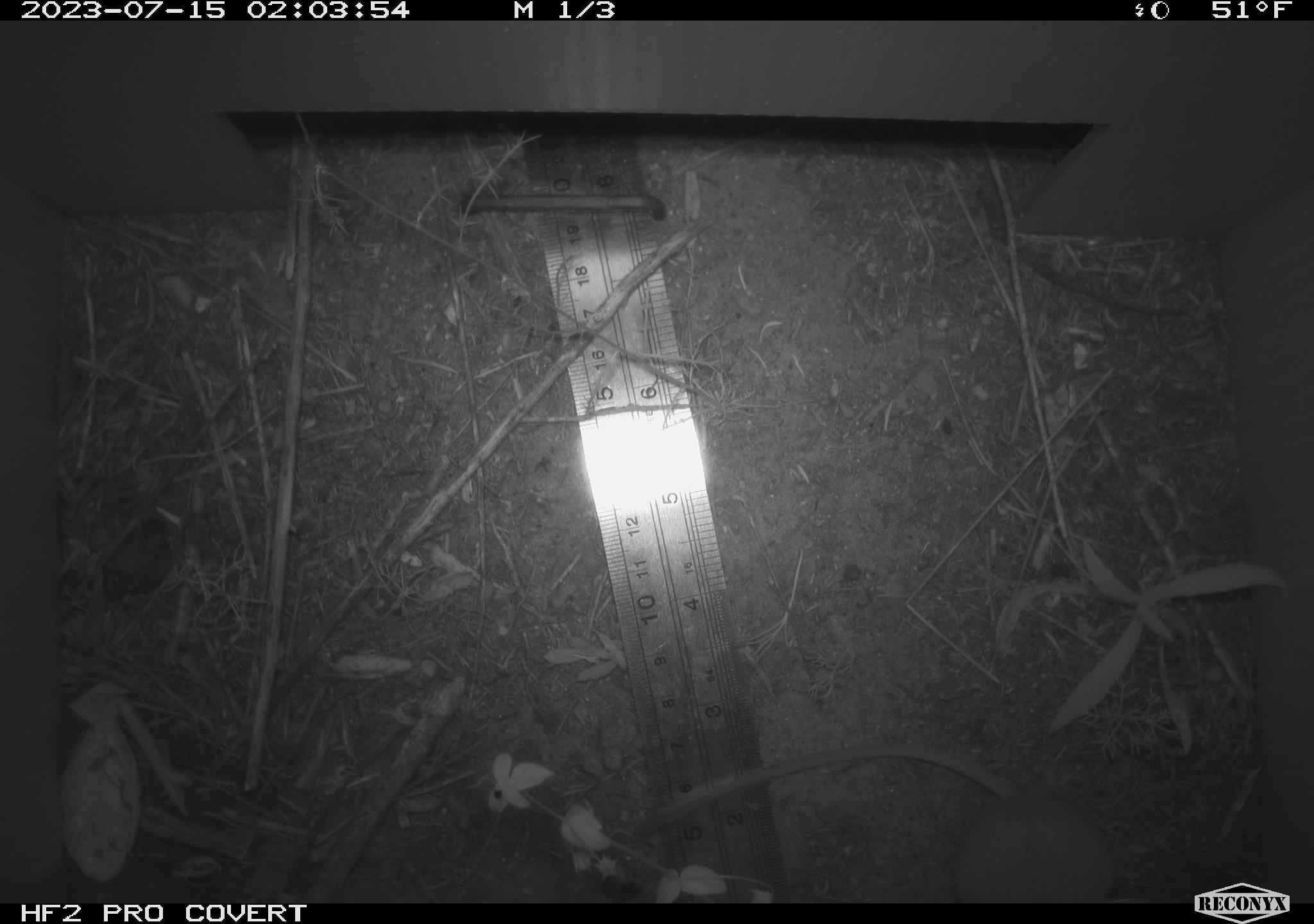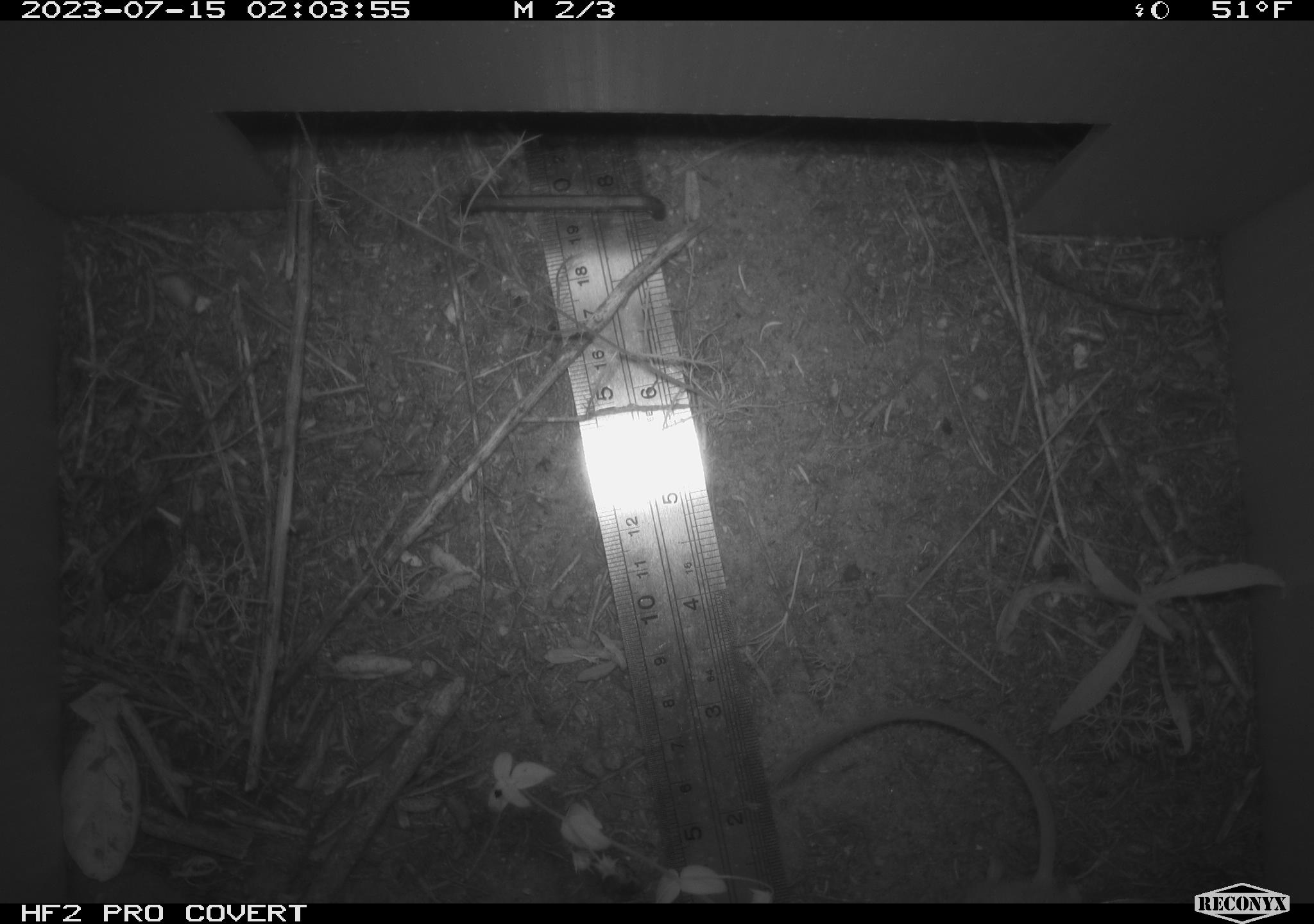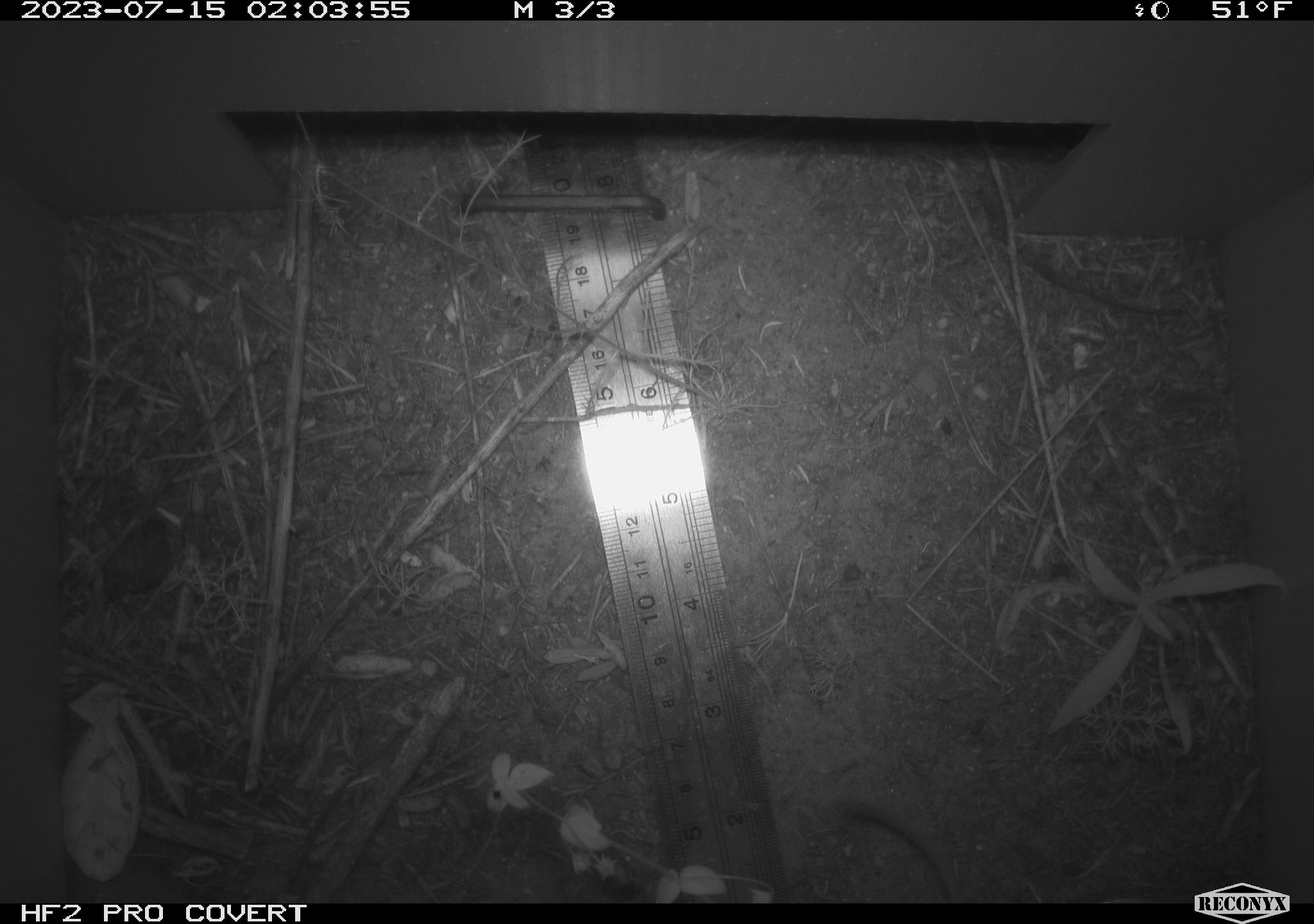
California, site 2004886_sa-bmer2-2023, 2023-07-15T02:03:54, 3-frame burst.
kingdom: Animalia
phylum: Chordata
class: Mammalia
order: Rodentia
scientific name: Rodentia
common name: mouse species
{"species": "mouse species (Rodentia)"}